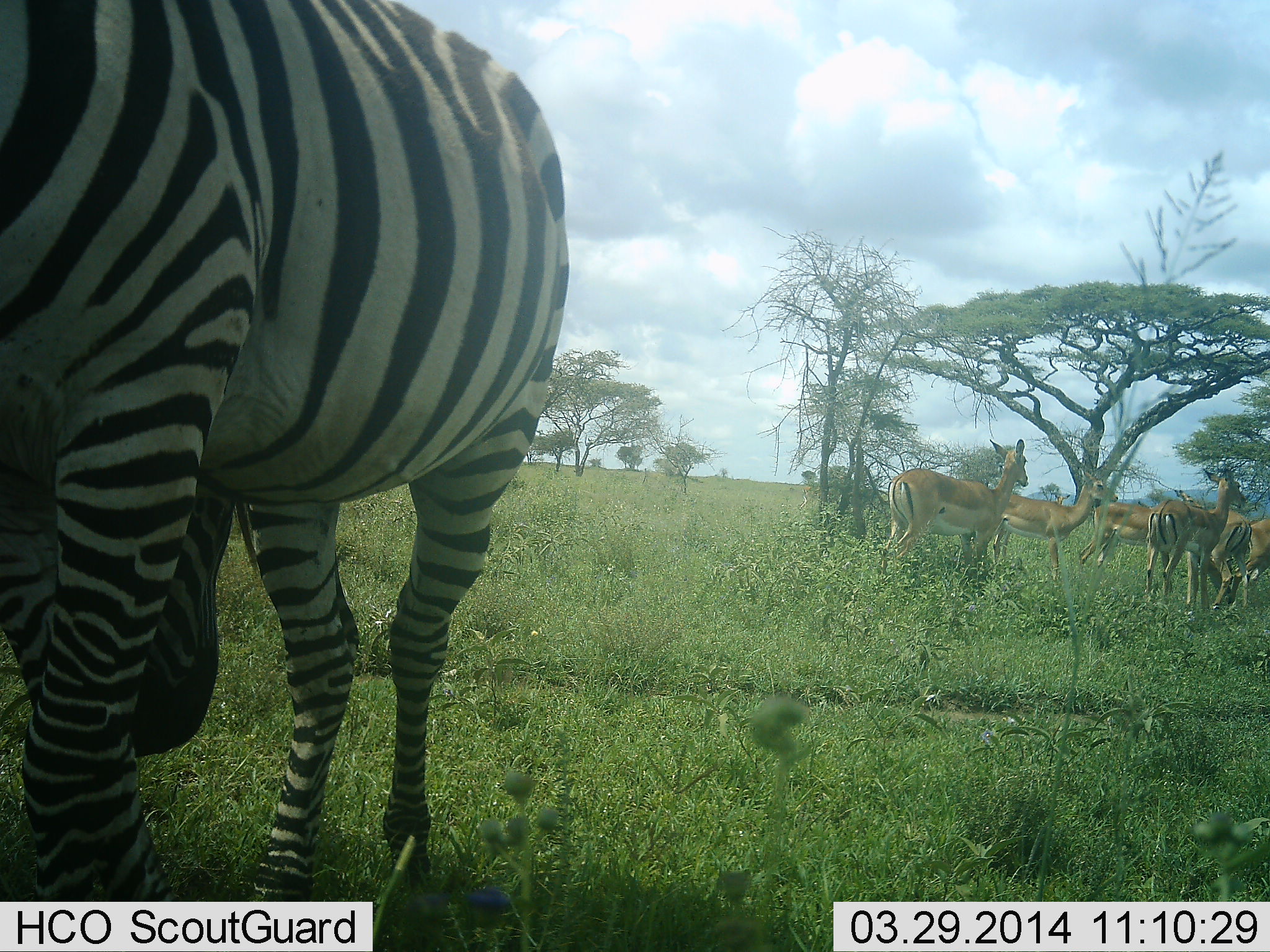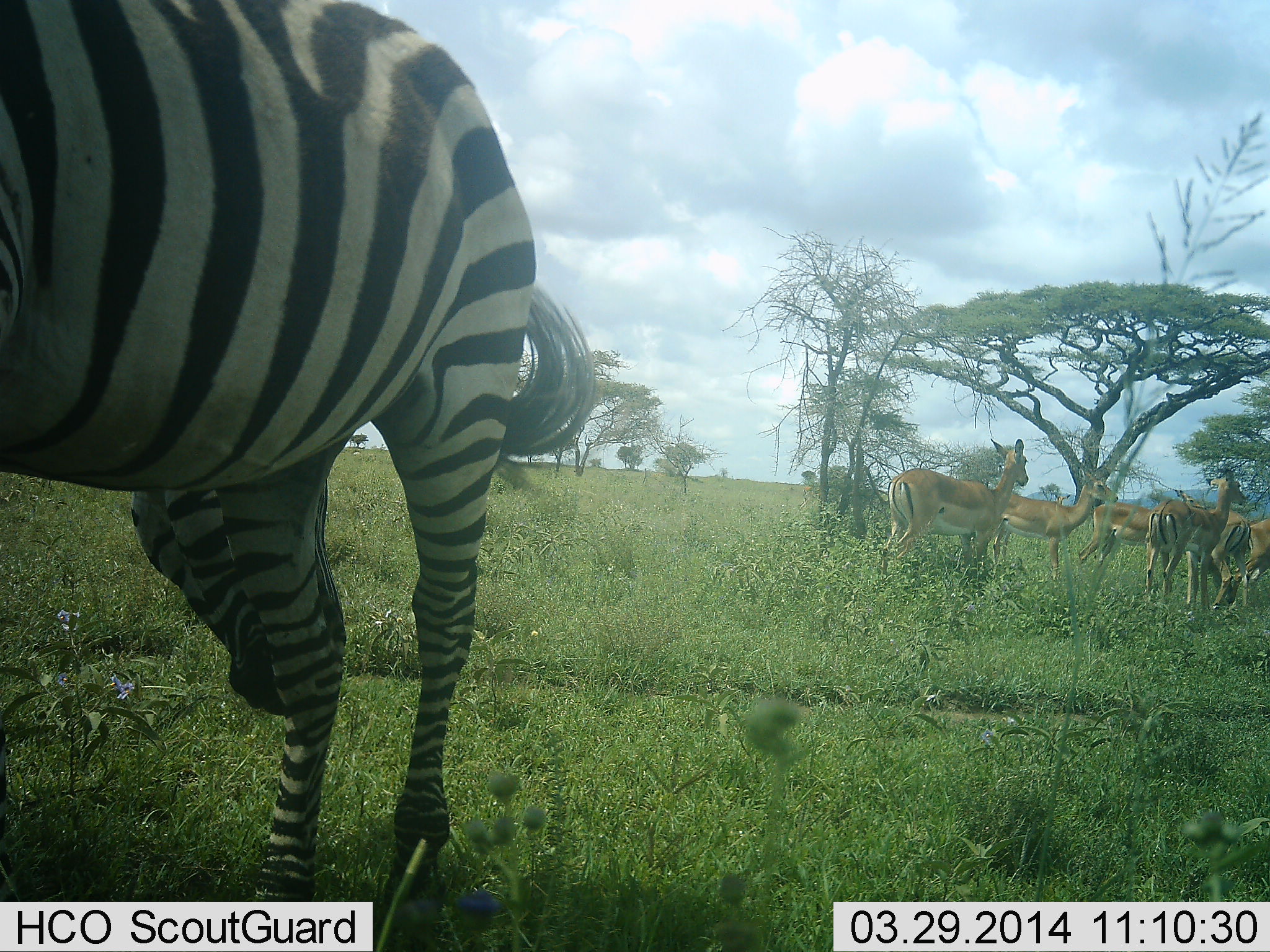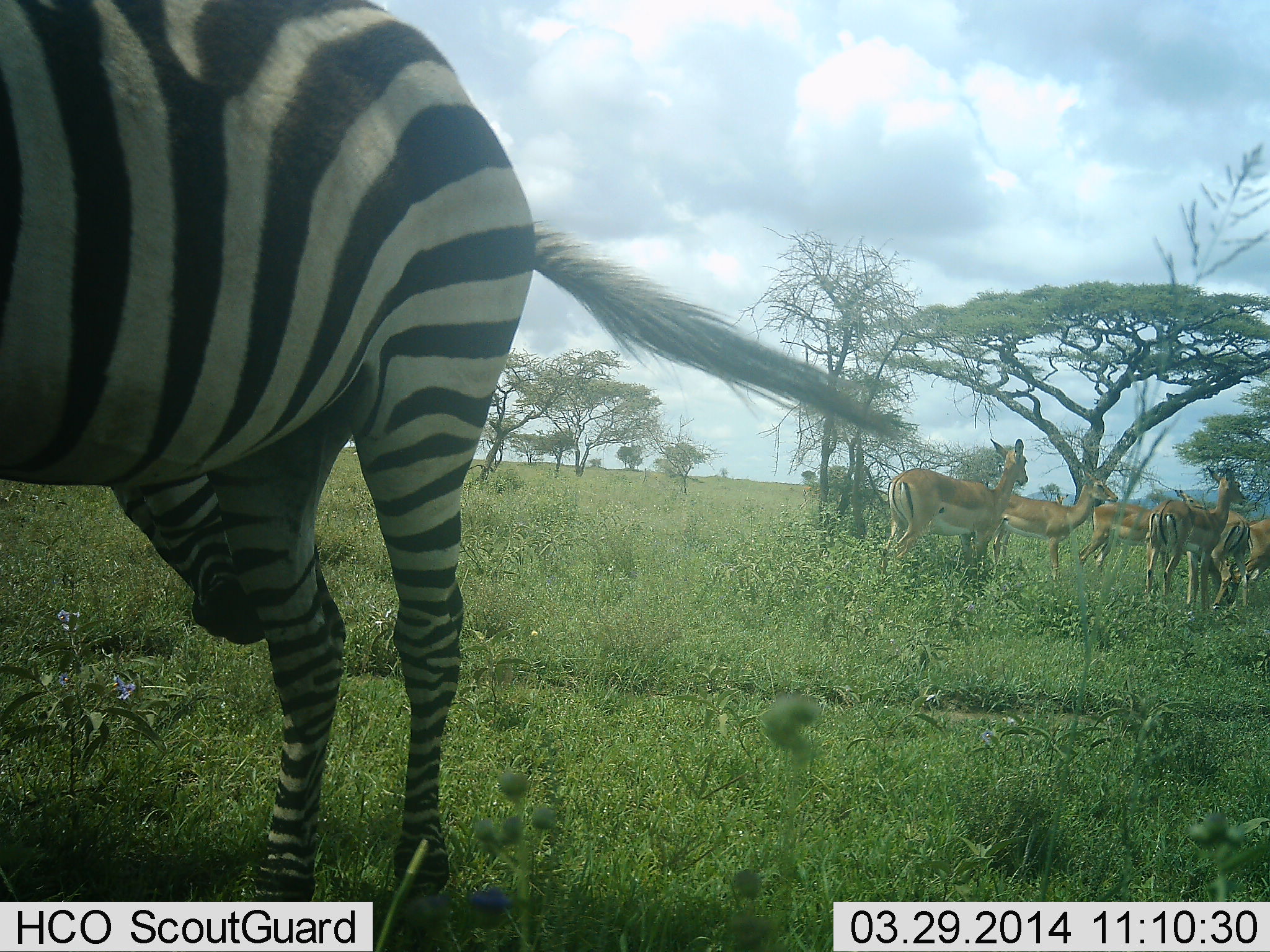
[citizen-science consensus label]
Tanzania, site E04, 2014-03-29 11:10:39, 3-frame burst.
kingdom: Animalia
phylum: Chordata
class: Mammalia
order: Artiodactyla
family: Bovidae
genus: Aepyceros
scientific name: Aepyceros melampus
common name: impala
Impala (Aepyceros melampus), count 6. Behavior (volunteer vote fractions): standing 90%, resting 0%, moving 0%, interacting 10%. Young present (vote fraction): 0%. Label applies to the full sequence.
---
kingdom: Animalia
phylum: Chordata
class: Mammalia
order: Perissodactyla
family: Equidae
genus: Equus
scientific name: Equus quagga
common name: plains zebra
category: zebra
Zebra (plains zebra) (Equus quagga), count 2. Behavior (volunteer vote fractions): standing 84%, resting 0%, moving 16%, interacting 5%. Young present (vote fraction): 0%. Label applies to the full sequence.